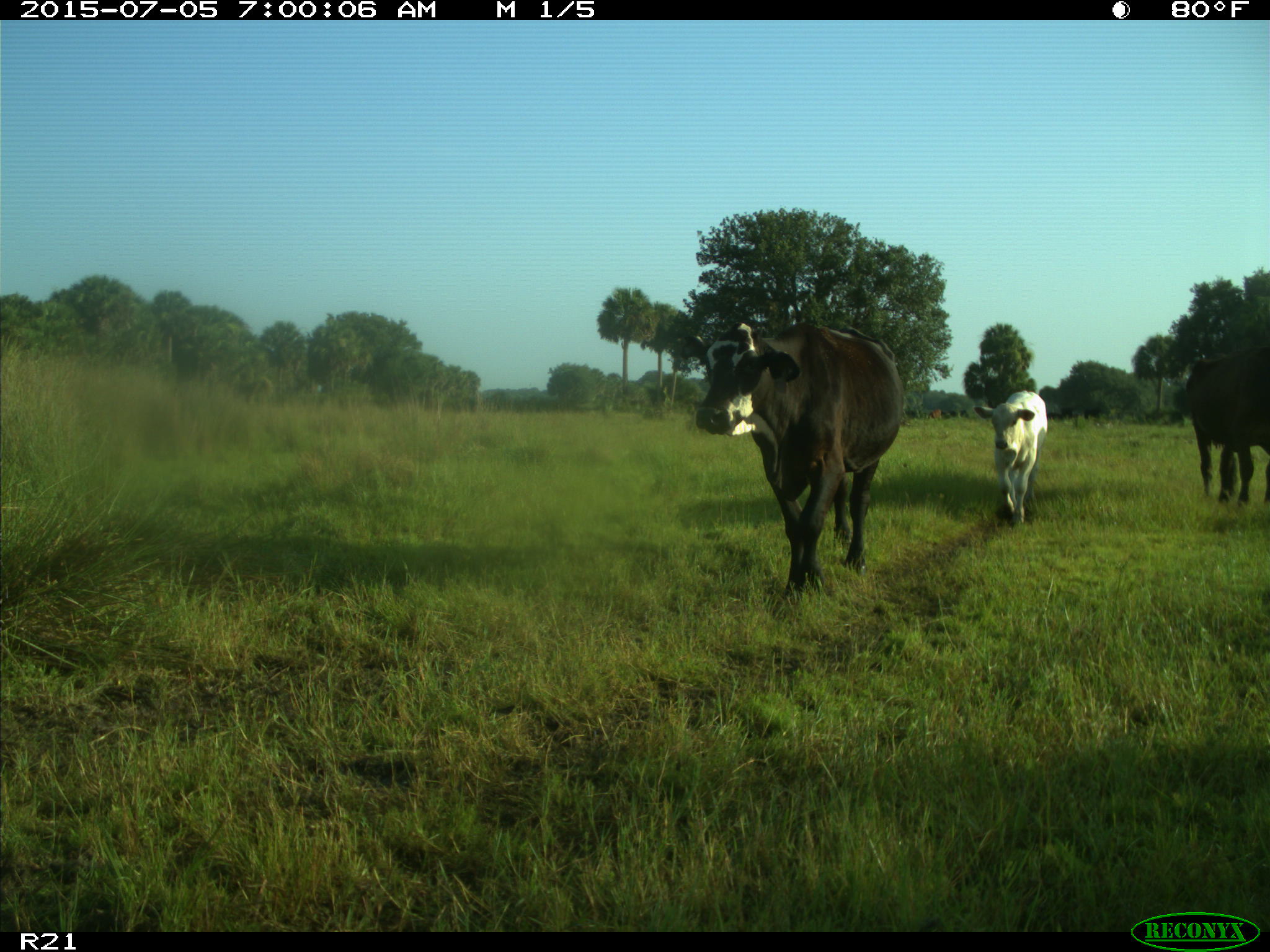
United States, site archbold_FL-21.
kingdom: Animalia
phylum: Chordata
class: Mammalia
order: Artiodactyla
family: Bovidae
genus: Bos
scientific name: Bos taurus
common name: domestic cow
Bos taurus (domestic cow).